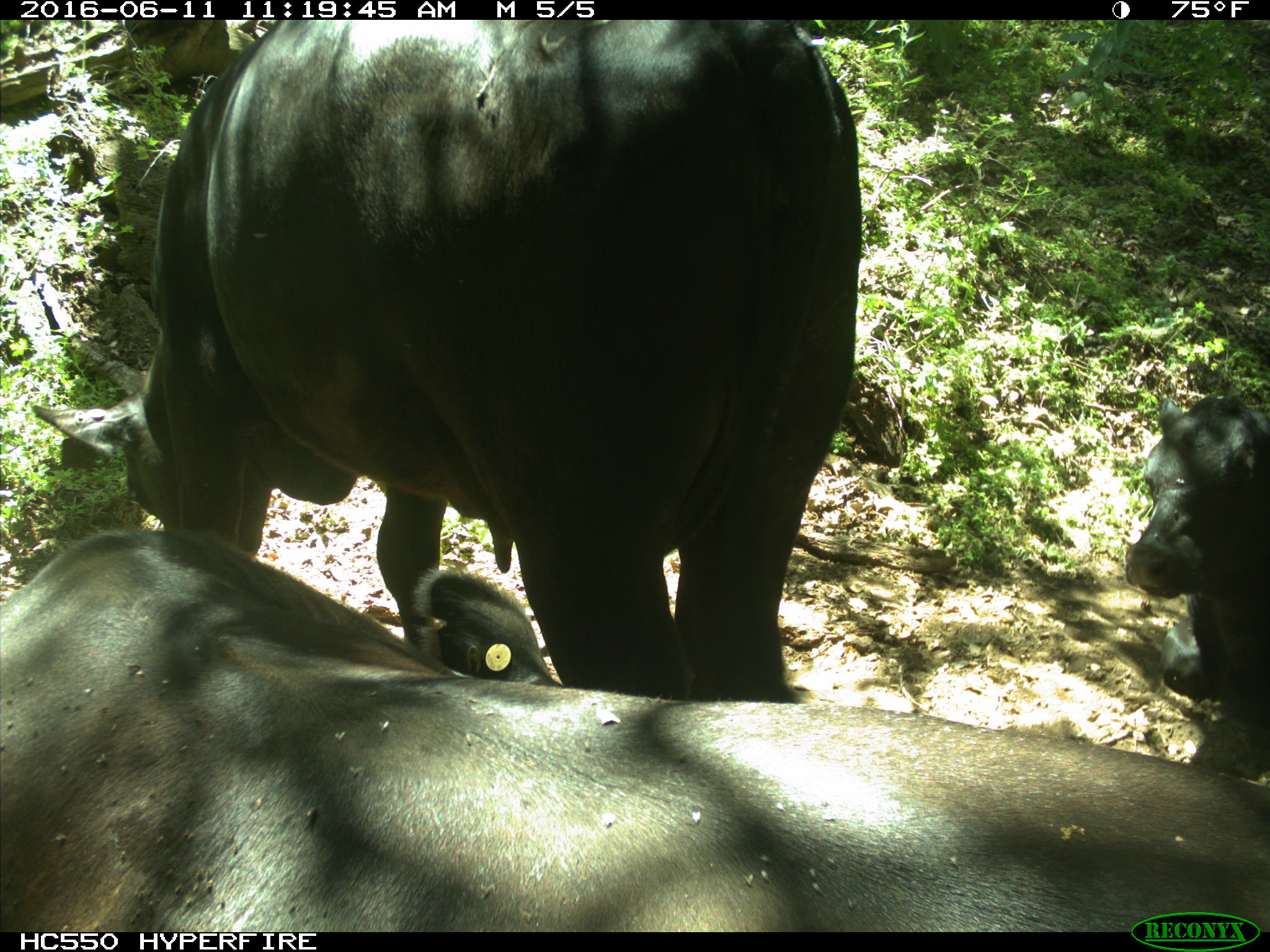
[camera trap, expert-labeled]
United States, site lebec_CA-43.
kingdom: Animalia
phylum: Chordata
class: Mammalia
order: Artiodactyla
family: Bovidae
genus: Bos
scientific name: Bos taurus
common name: domestic cow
Bos taurus (domestic cow).